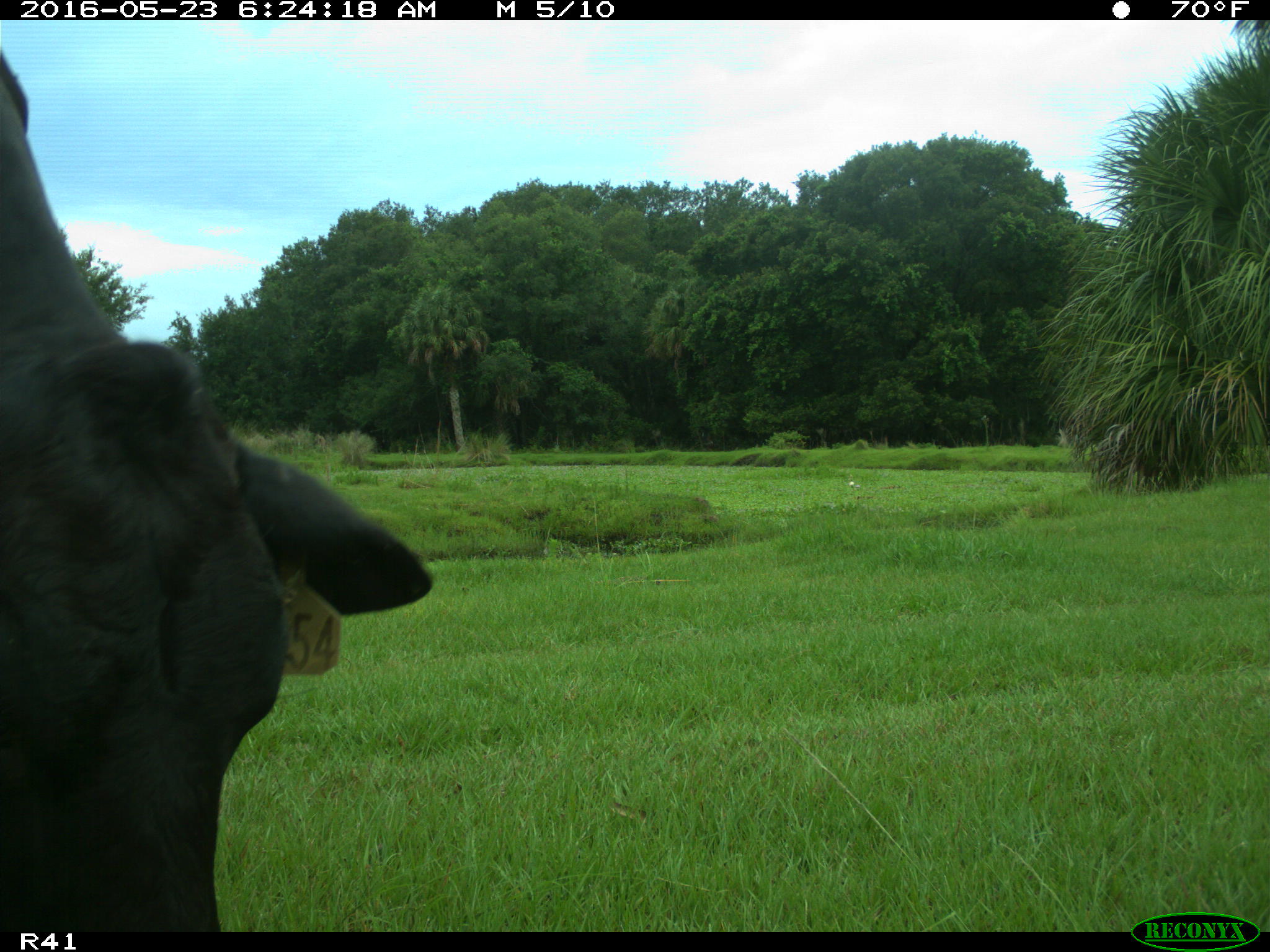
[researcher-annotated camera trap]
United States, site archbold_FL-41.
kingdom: Animalia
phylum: Chordata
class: Mammalia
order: Artiodactyla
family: Bovidae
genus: Bos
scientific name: Bos taurus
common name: domestic cow